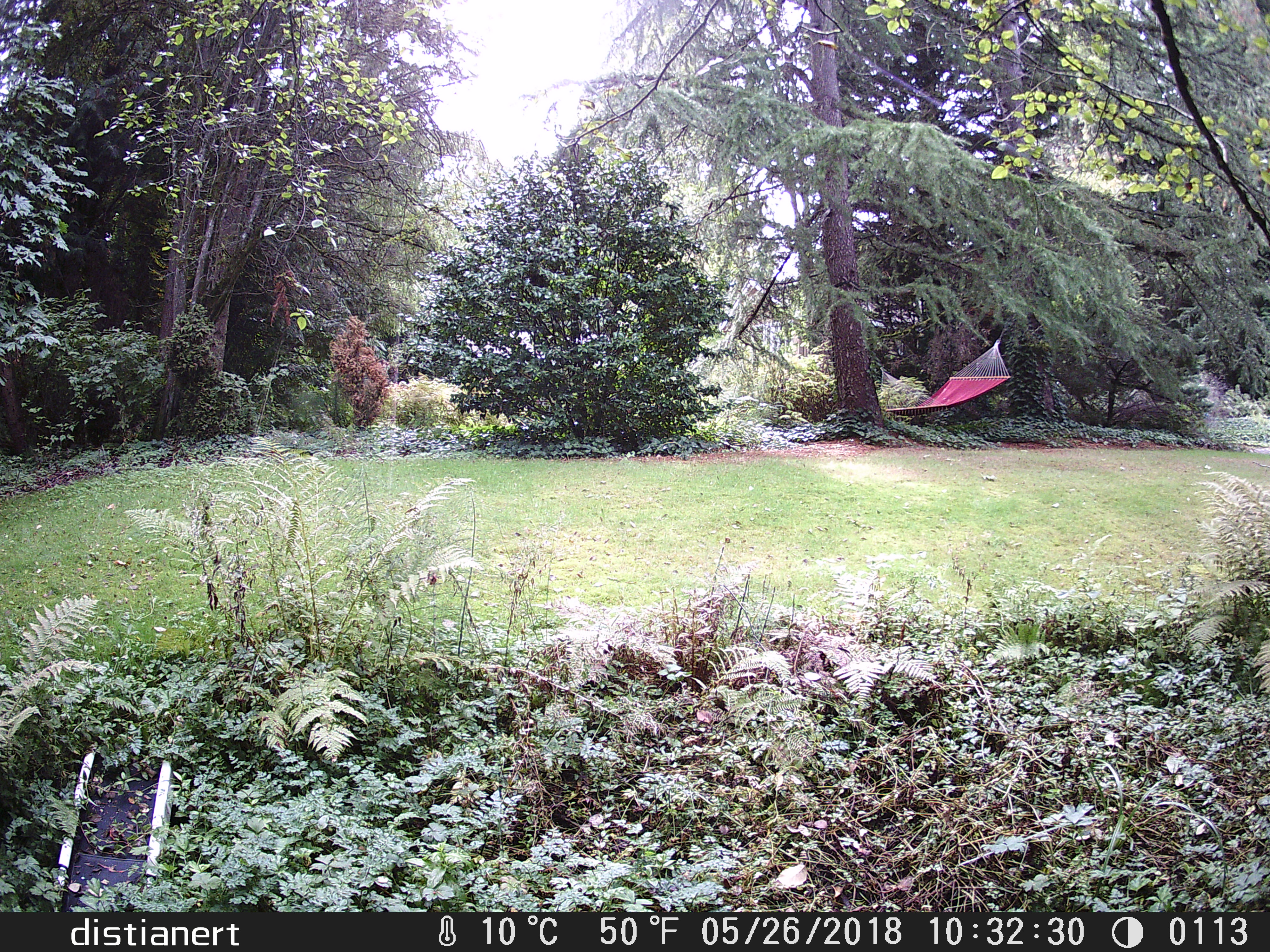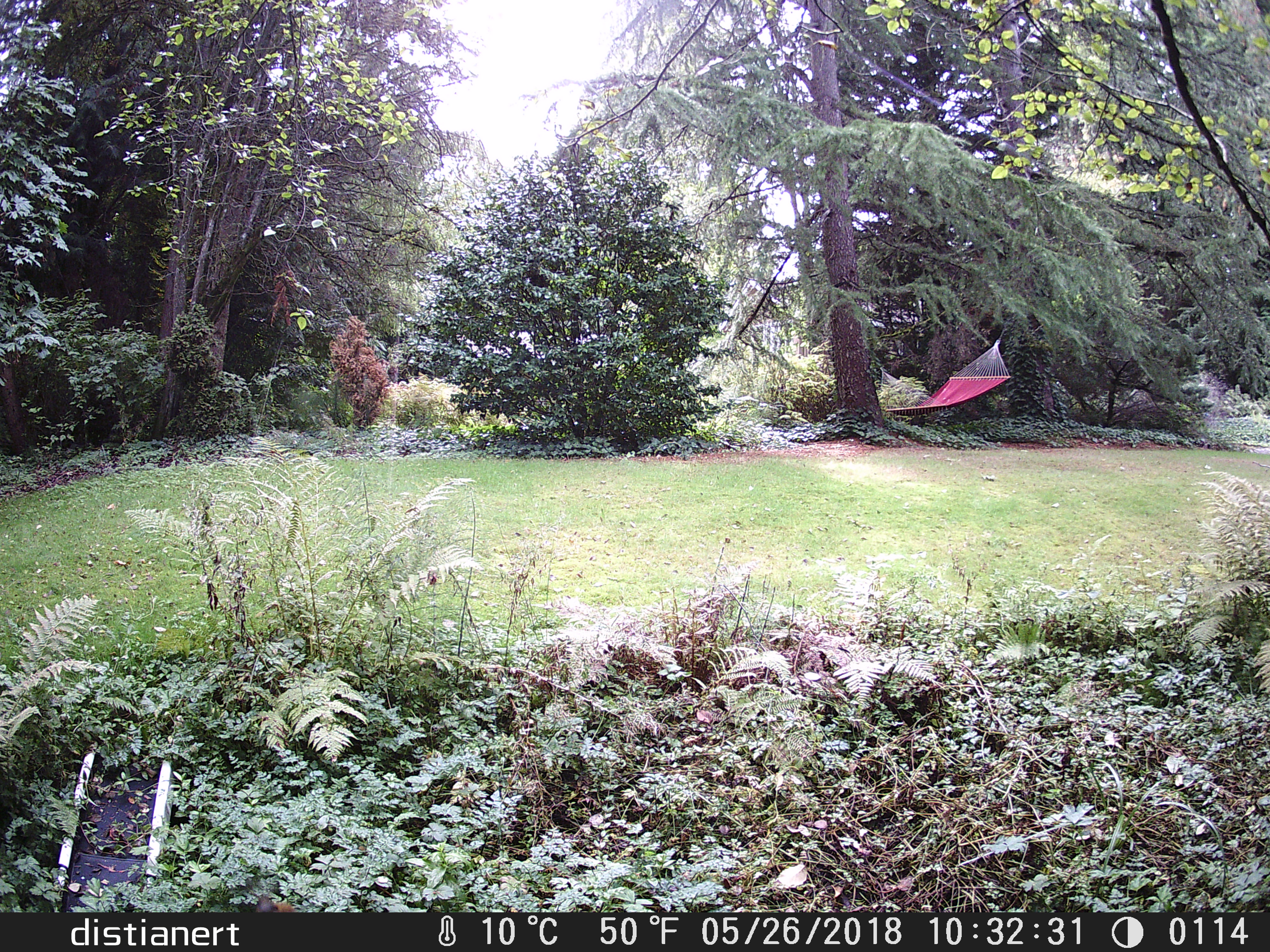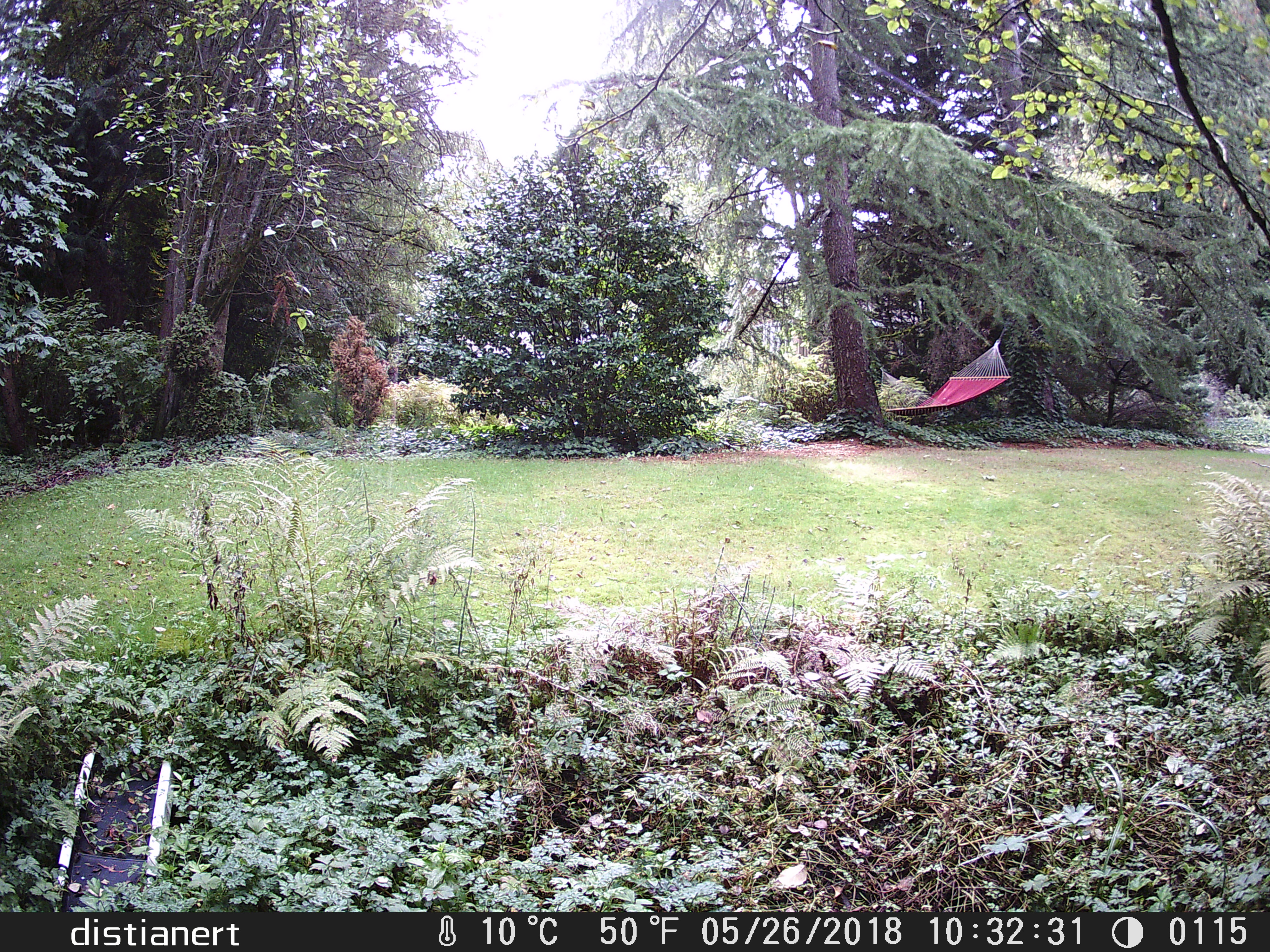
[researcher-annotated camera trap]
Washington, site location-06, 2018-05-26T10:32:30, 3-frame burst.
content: unidentified animal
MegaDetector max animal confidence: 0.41